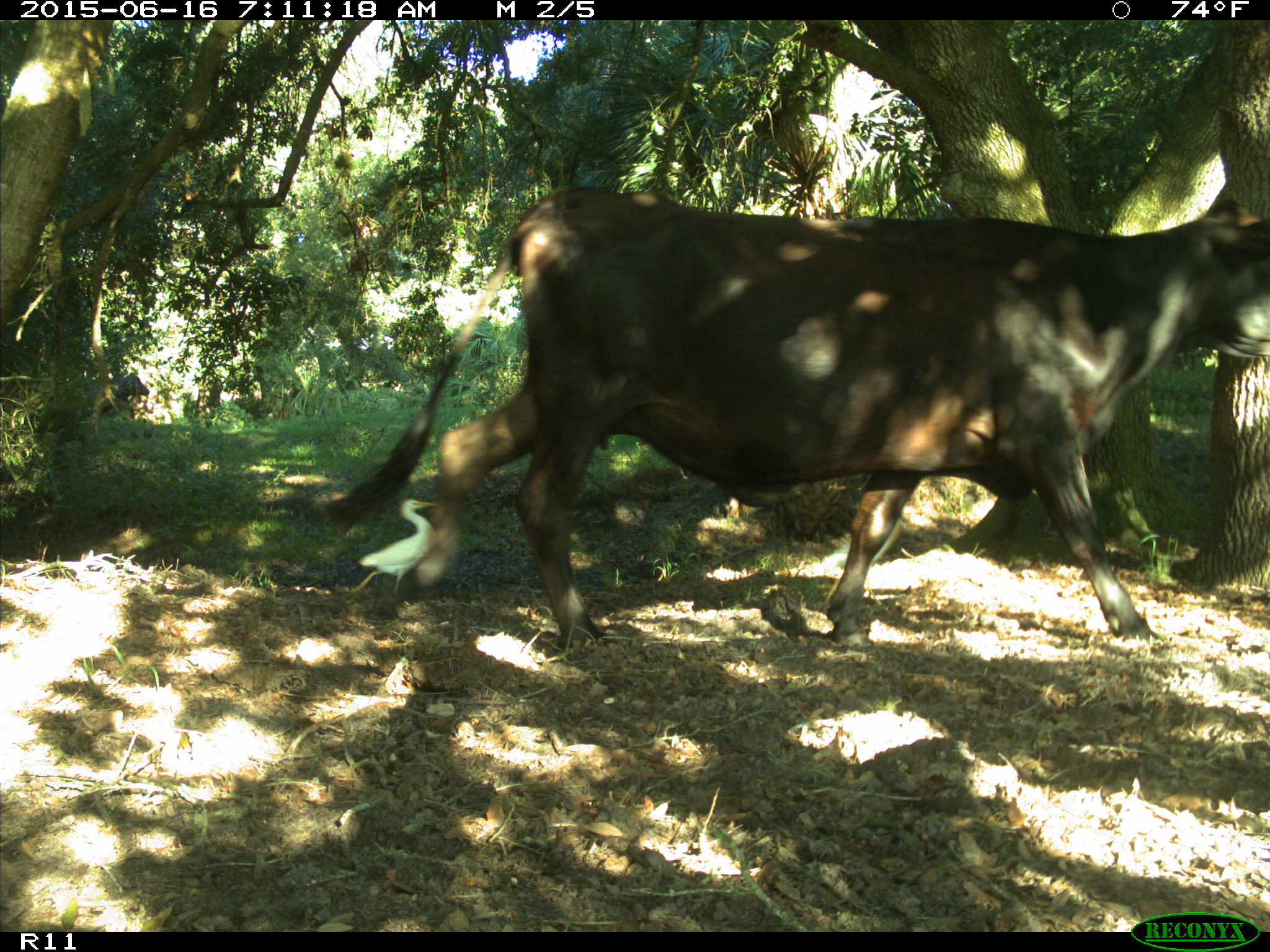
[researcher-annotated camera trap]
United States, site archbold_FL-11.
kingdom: Animalia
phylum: Chordata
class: Mammalia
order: Artiodactyla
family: Bovidae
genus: Bos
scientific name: Bos taurus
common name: domestic cow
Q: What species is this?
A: Bos taurus (domestic cow).